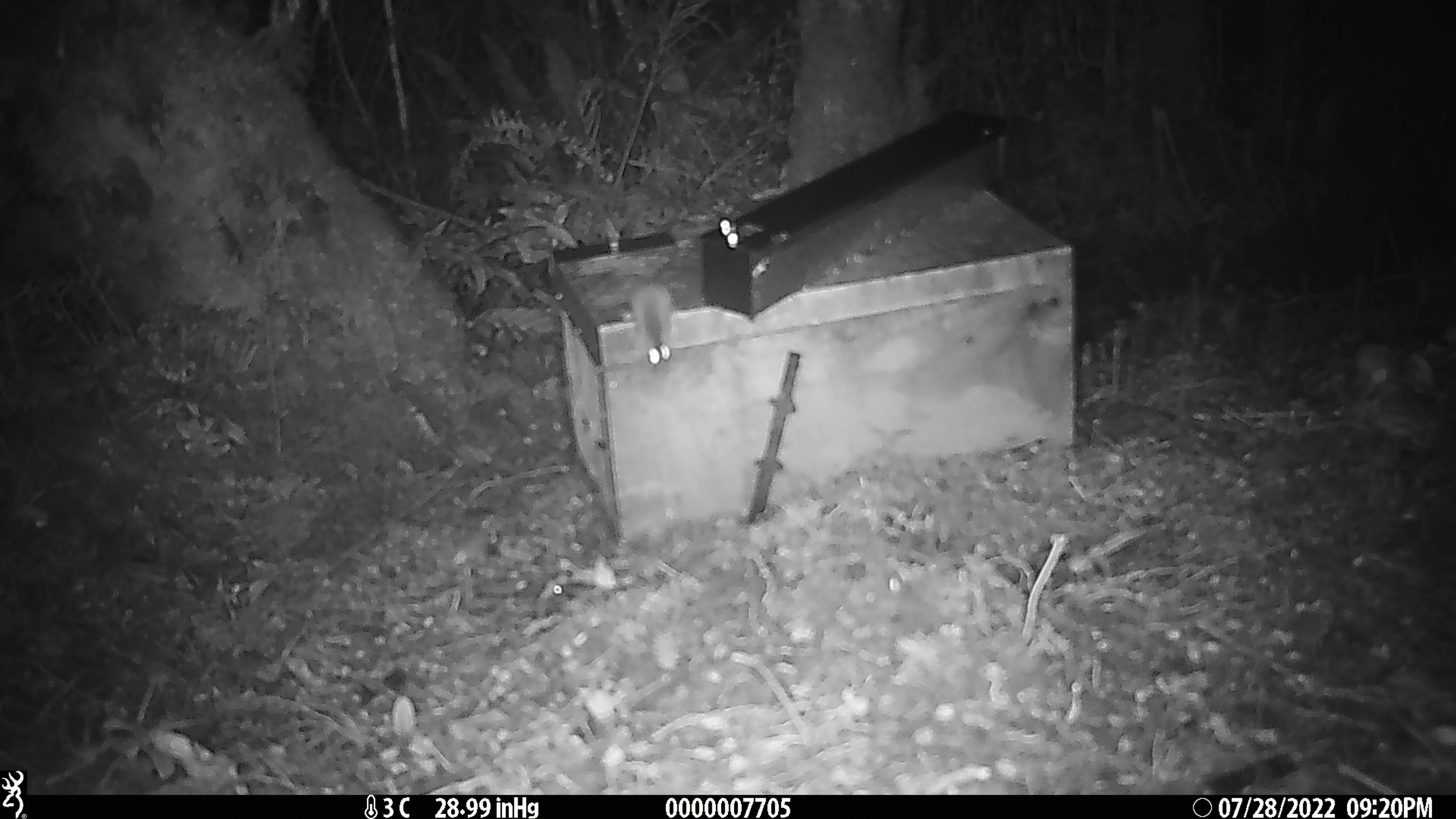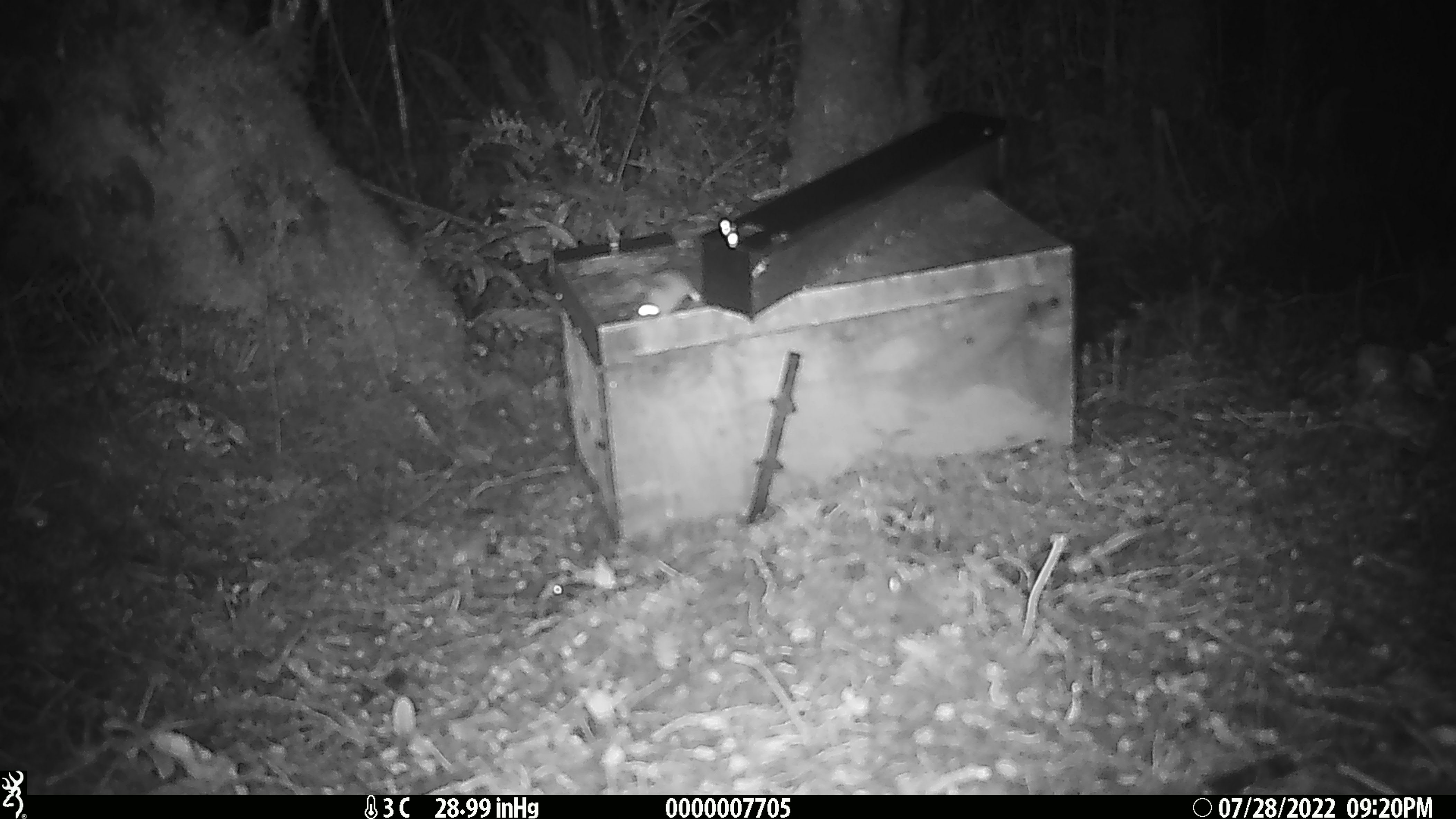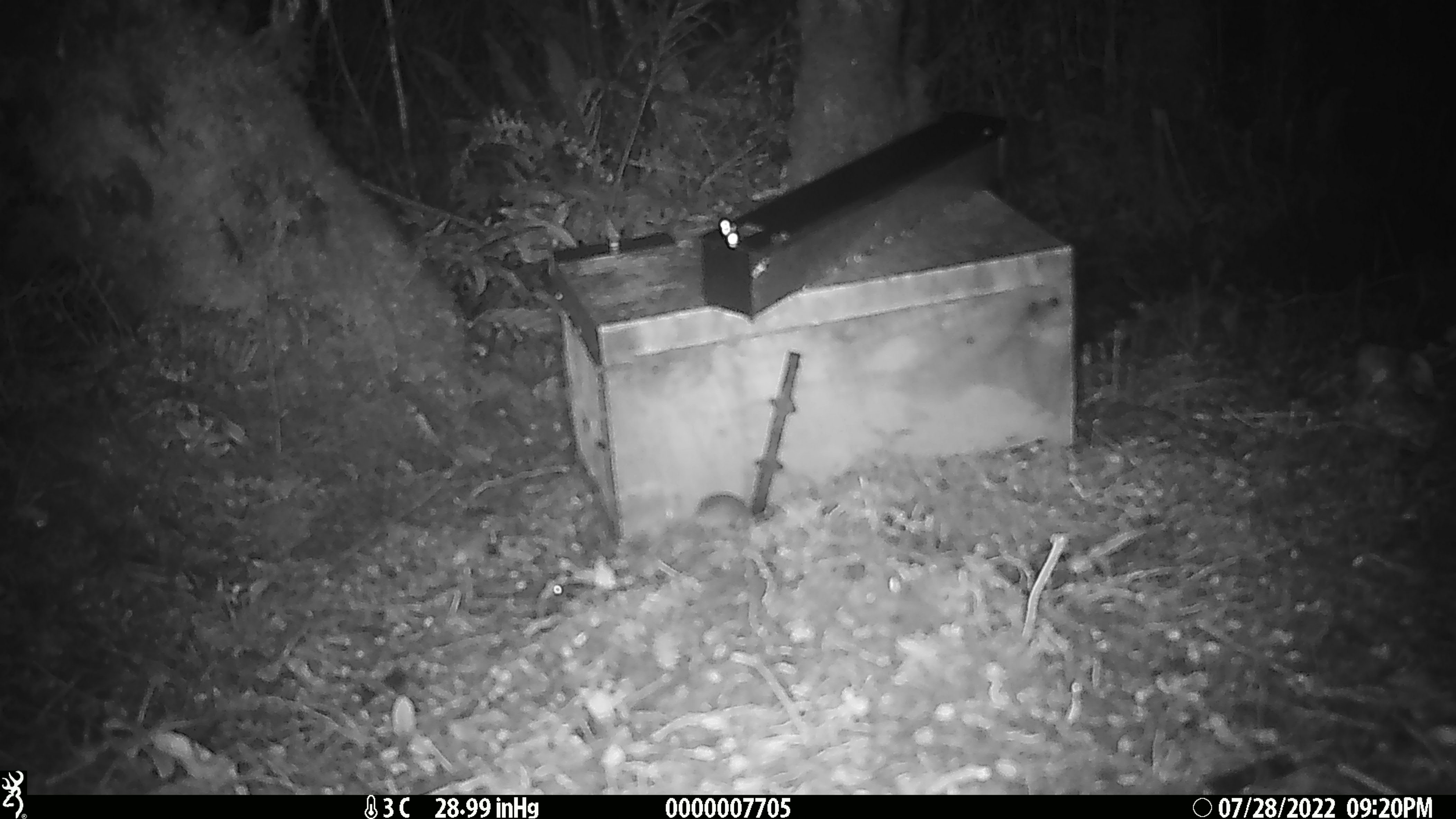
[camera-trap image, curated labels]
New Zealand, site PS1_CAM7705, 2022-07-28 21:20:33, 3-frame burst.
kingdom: Animalia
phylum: Chordata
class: Mammalia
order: Rodentia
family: Muridae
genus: Mus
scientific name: Mus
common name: mouse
Mouse (Mus).